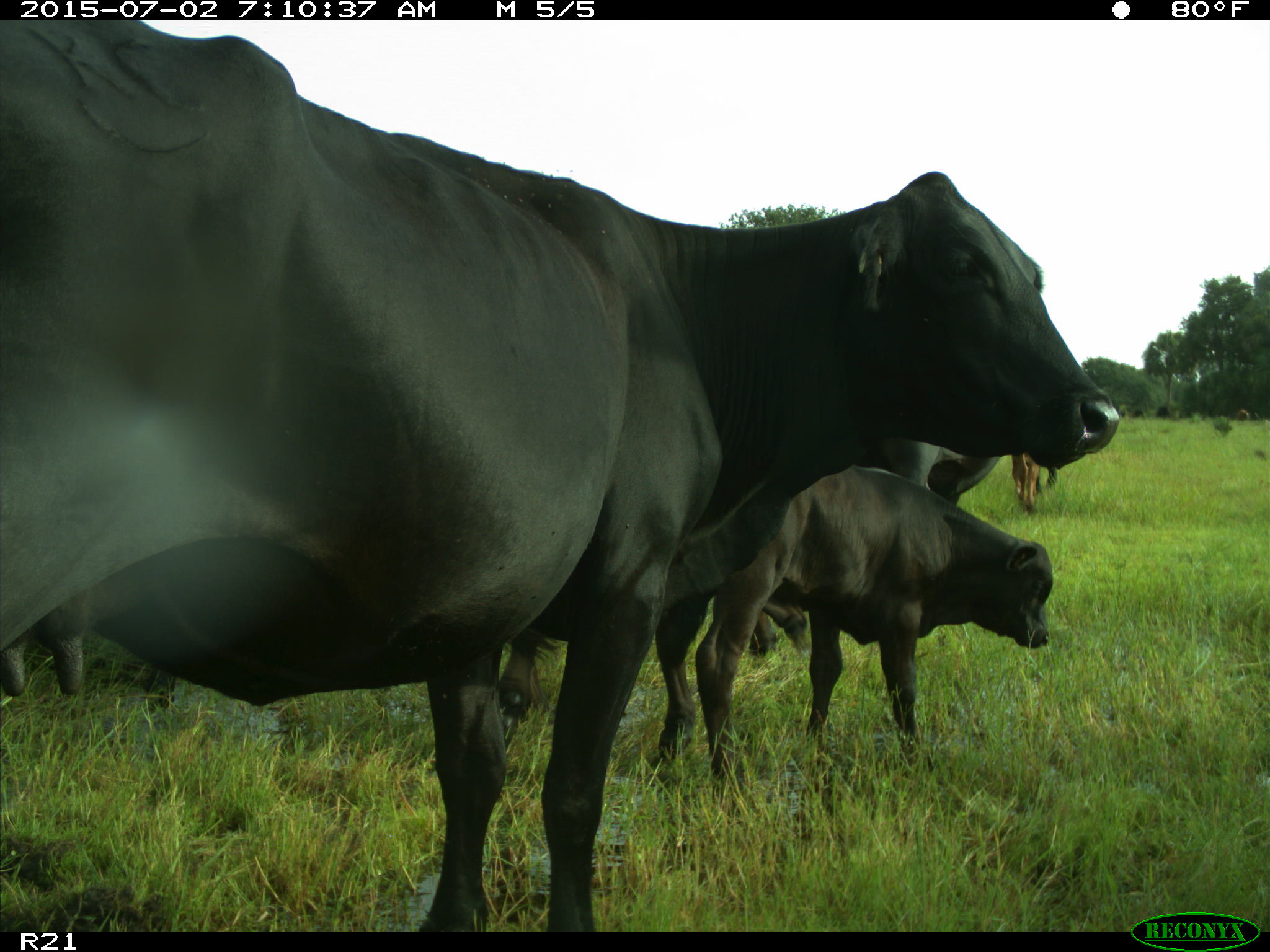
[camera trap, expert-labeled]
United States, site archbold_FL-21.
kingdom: Animalia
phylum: Chordata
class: Mammalia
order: Artiodactyla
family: Bovidae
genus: Bos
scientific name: Bos taurus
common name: domestic cow